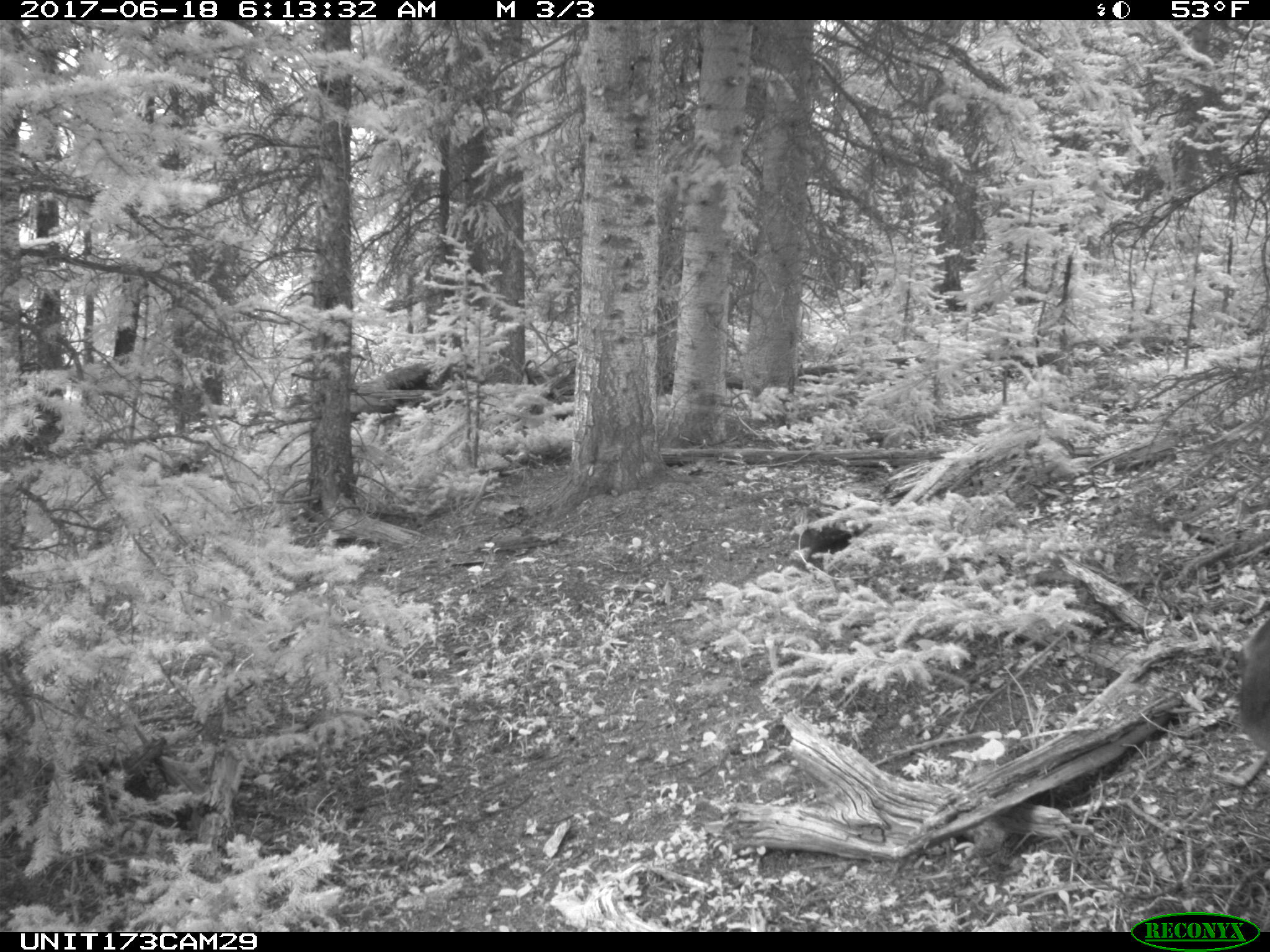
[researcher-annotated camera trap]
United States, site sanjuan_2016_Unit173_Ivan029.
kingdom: Animalia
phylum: Chordata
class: Mammalia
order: Artiodactyla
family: Cervidae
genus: Cervus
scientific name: Cervus elaphus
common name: red deer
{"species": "Cervus elaphus (red deer)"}